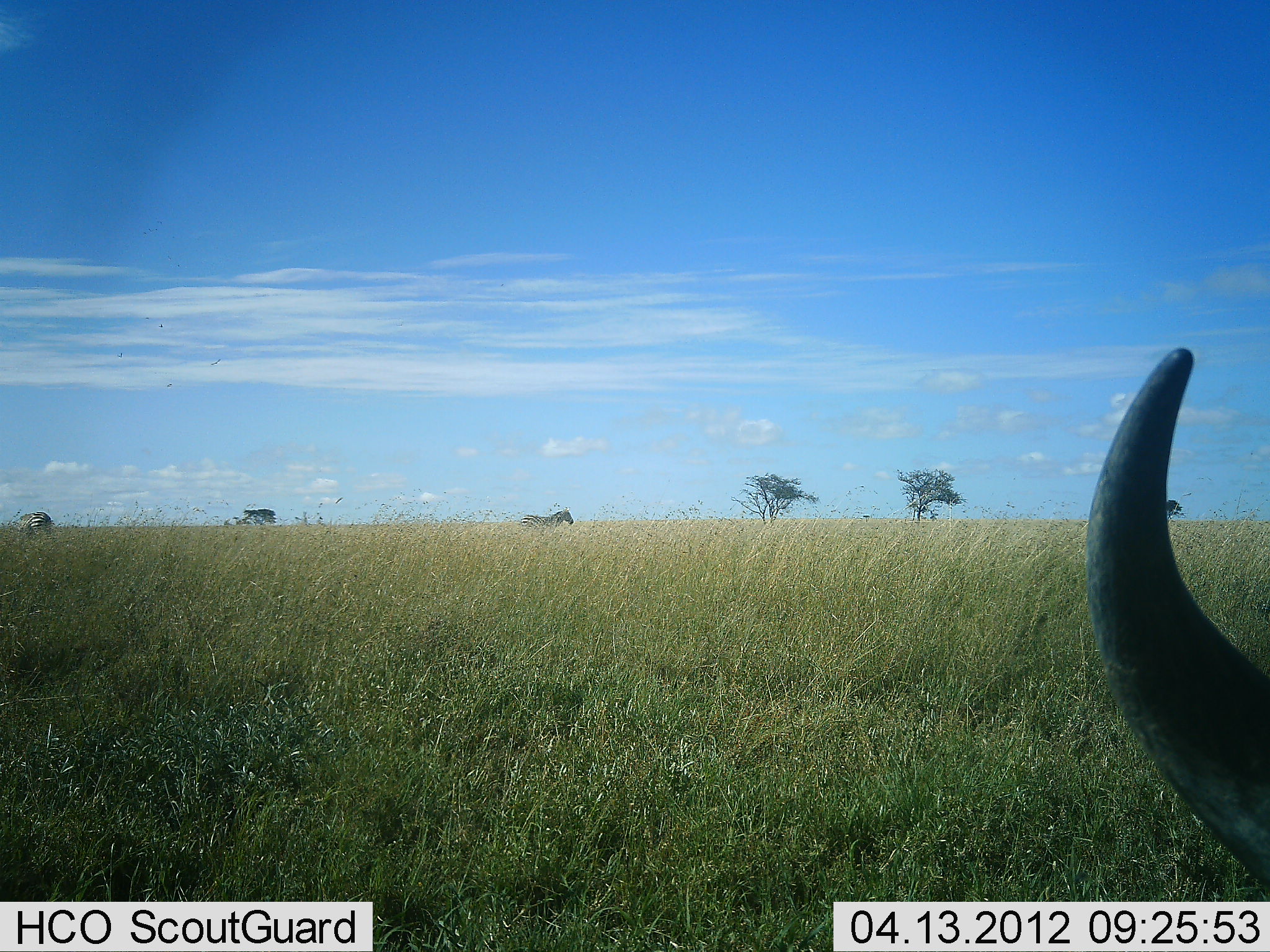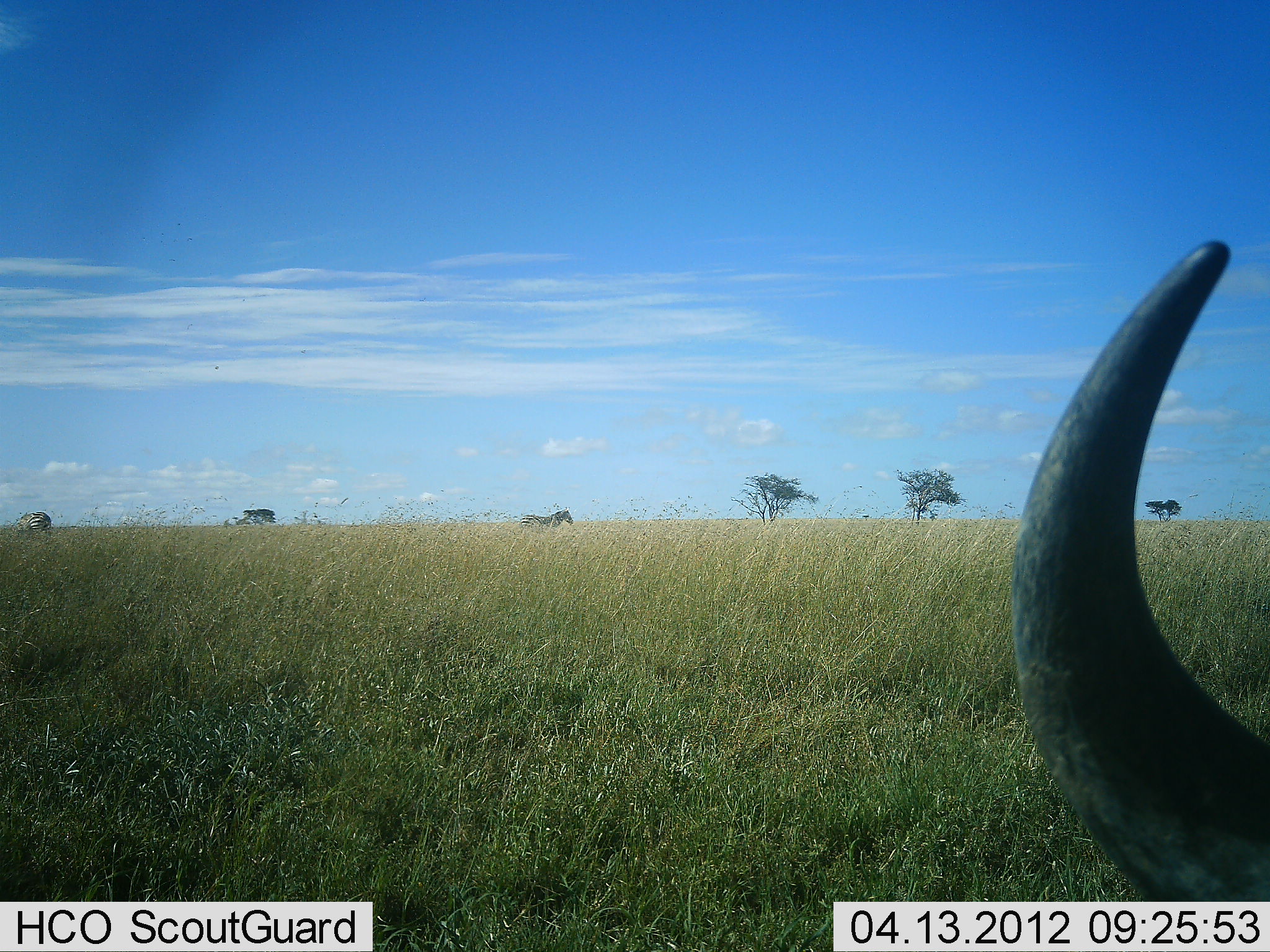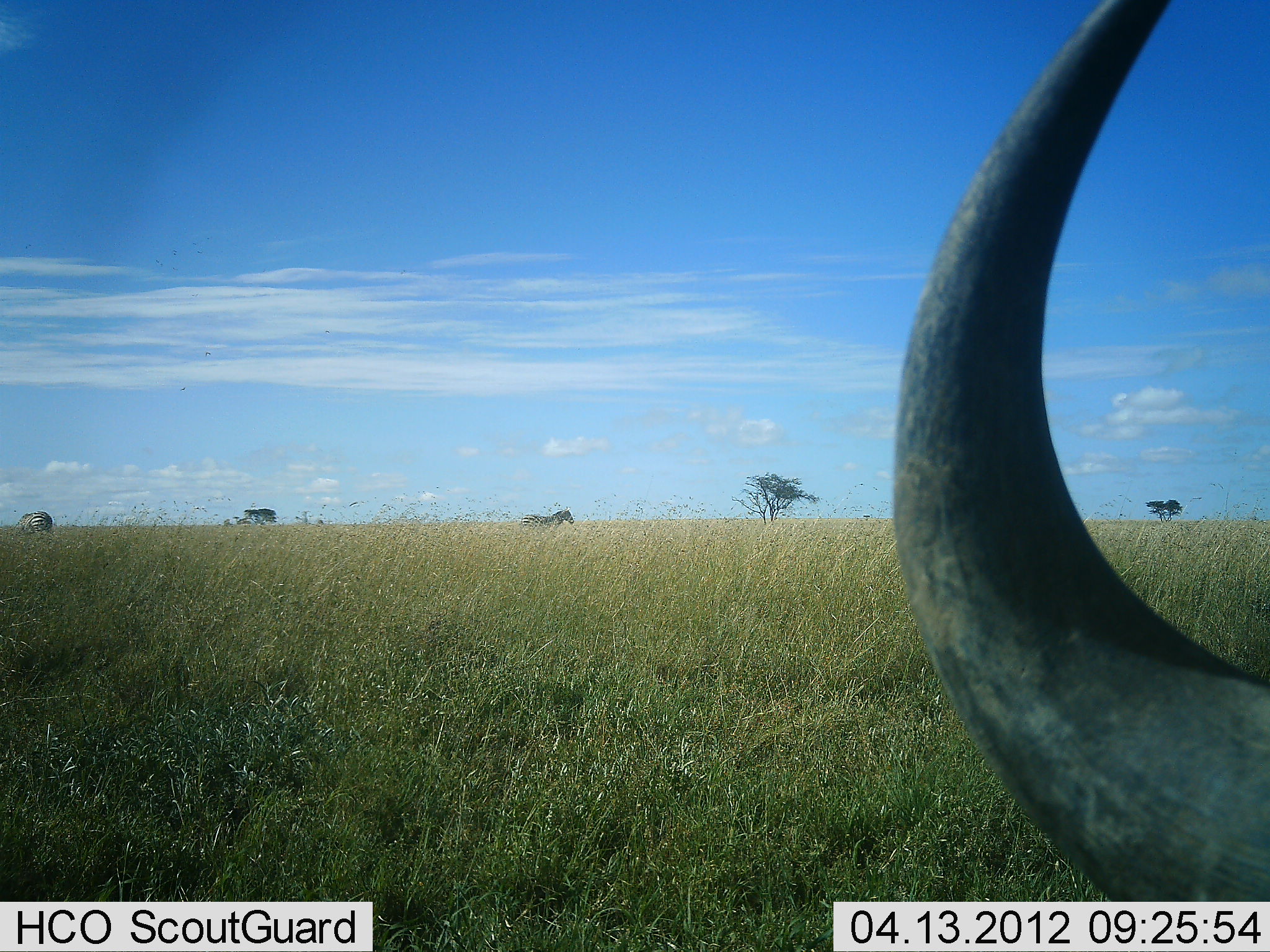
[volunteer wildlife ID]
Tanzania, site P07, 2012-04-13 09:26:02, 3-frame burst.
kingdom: Animalia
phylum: Chordata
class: Mammalia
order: Artiodactyla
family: Bovidae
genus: Connochaetes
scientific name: Connochaetes taurinus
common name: blue wildebeest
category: wildebeest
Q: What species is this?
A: Wildebeest (blue wildebeest) (Connochaetes taurinus).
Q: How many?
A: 1.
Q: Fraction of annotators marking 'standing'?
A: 23%.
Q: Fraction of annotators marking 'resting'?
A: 38%.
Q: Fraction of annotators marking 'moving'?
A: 23%.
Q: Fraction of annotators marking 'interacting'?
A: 0%.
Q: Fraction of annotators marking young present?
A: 0%.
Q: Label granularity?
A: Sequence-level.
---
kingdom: Animalia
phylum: Chordata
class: Mammalia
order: Perissodactyla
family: Equidae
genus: Equus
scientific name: Equus quagga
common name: plains zebra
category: zebra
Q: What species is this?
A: Zebra (plains zebra) (Equus quagga).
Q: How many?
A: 2.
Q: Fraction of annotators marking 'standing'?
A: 67%.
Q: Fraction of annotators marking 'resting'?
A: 0%.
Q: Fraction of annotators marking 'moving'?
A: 25%.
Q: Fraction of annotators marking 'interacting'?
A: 0%.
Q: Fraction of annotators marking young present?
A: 0%.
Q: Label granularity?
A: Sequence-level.